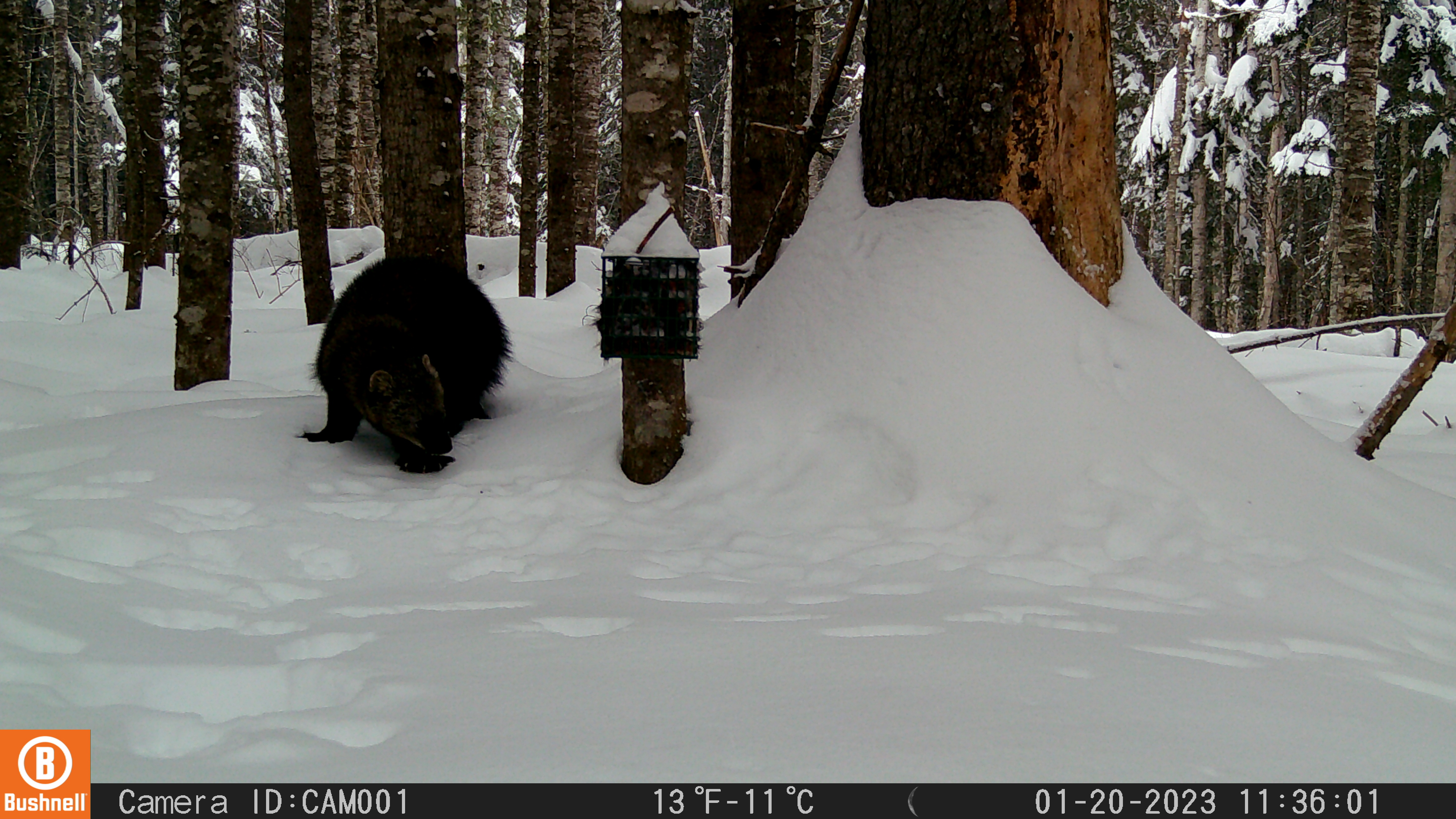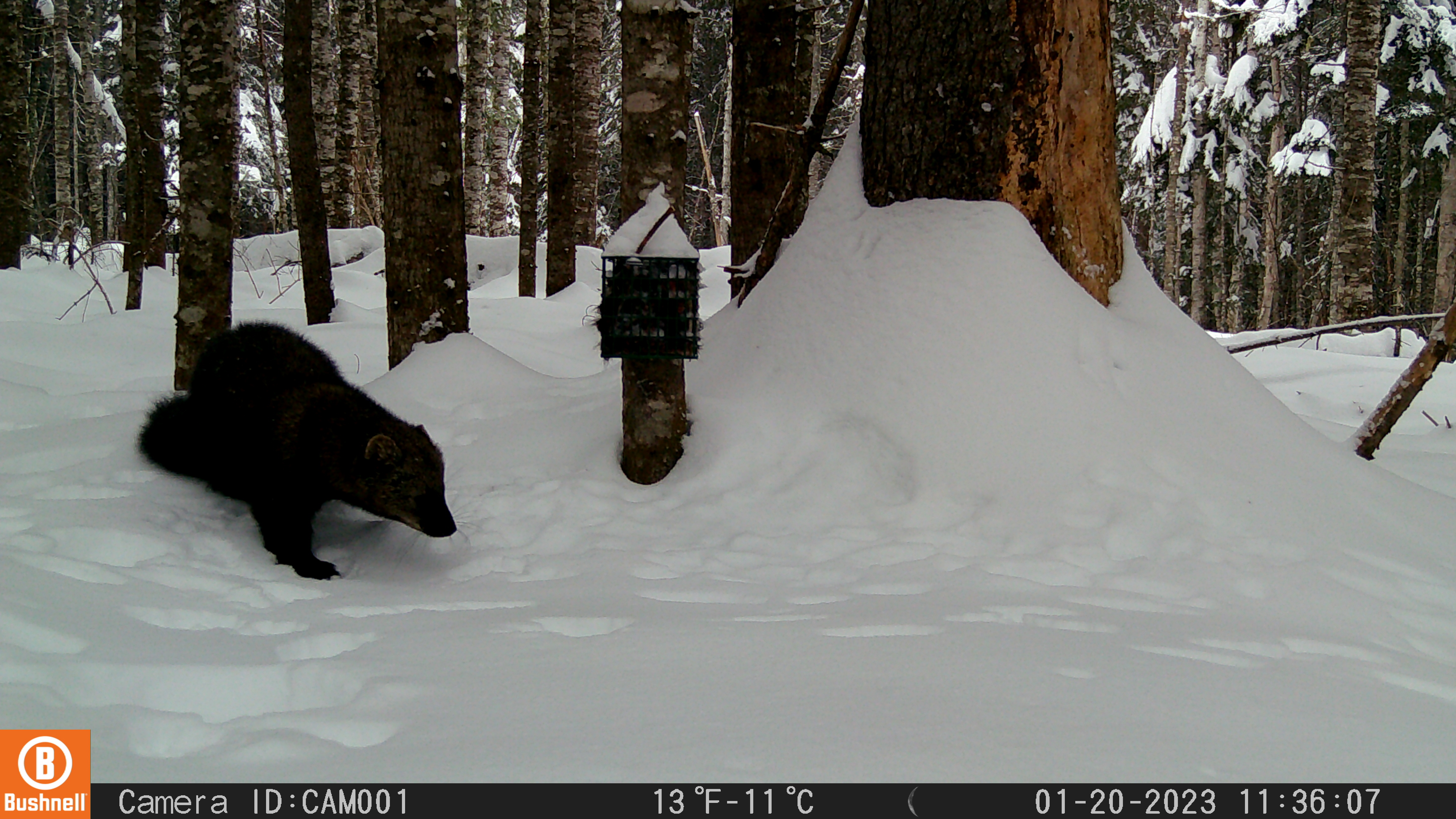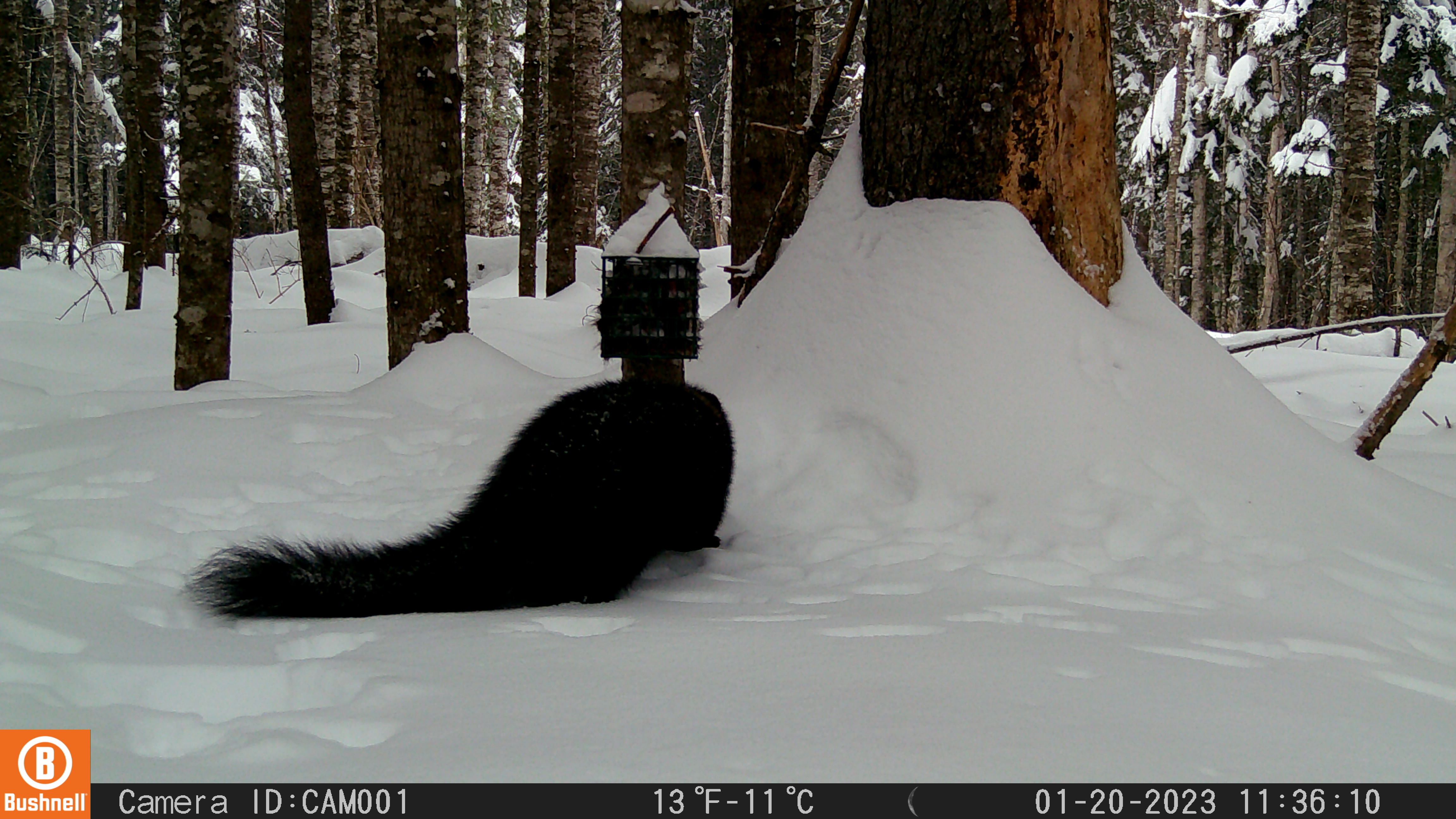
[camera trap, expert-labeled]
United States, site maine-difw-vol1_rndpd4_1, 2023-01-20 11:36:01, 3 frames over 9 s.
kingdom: Animalia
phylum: Chordata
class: Mammalia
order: Carnivora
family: Mustelidae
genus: Pekania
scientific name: Pekania pennanti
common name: fisher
Fisher (Pekania pennanti).